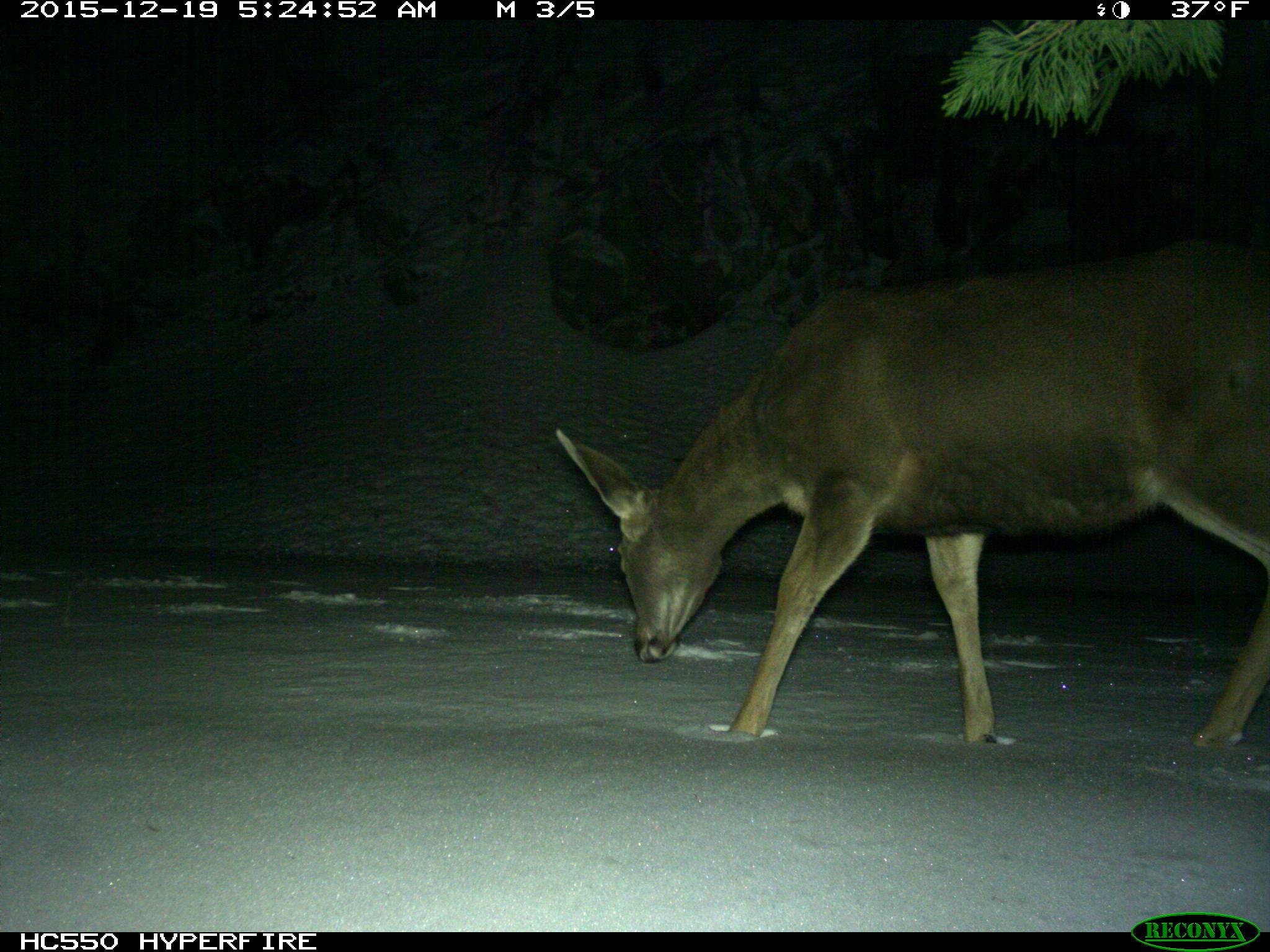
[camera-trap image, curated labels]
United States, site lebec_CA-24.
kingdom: Animalia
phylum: Chordata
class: Mammalia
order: Artiodactyla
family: Cervidae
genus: Odocoileus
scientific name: Odocoileus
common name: deer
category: unidentified deer